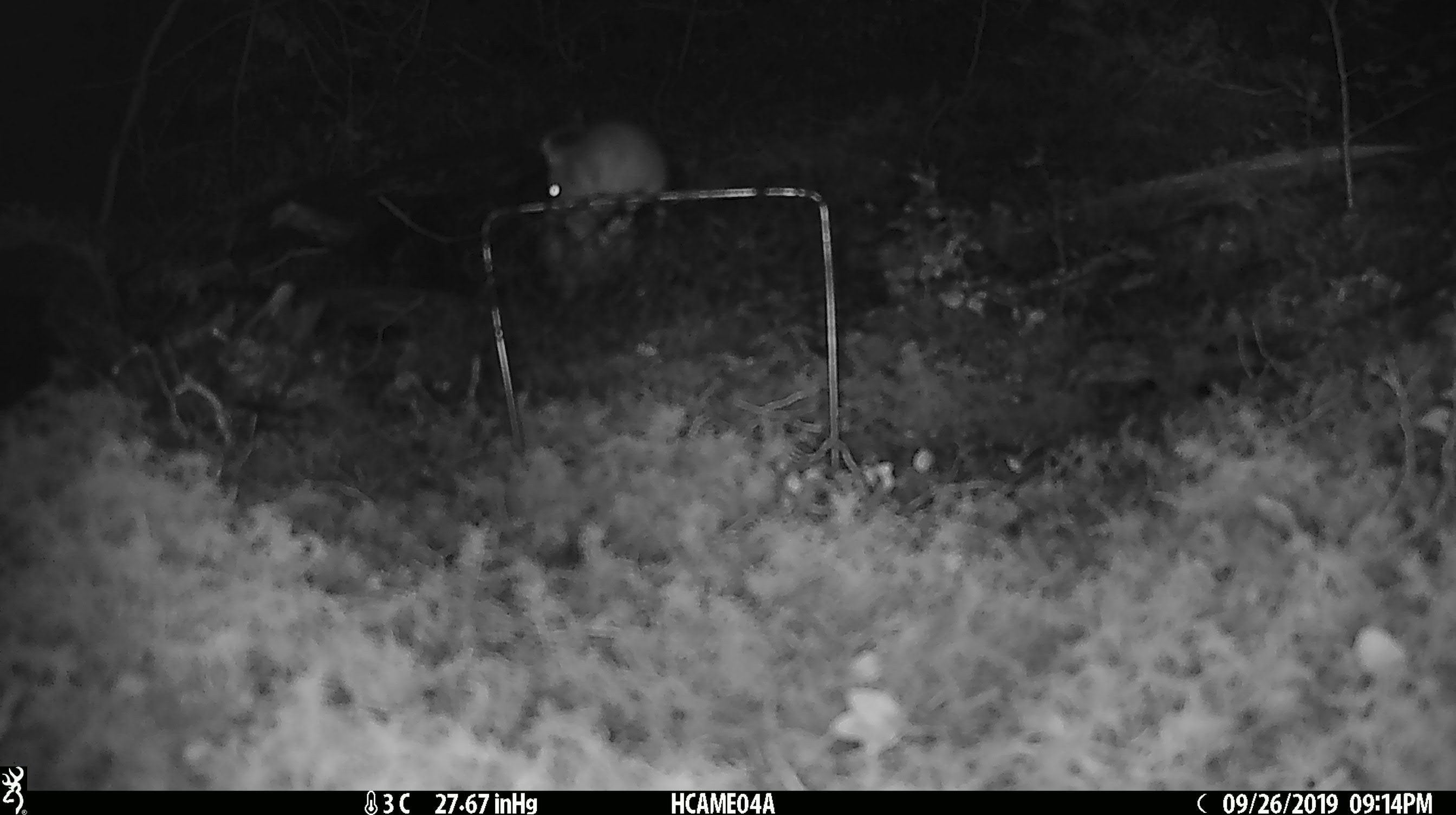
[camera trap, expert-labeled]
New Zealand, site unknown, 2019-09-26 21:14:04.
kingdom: Animalia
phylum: Chordata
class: Mammalia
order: Rodentia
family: Muridae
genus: Mus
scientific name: Mus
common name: mouse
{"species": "mouse (Mus)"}